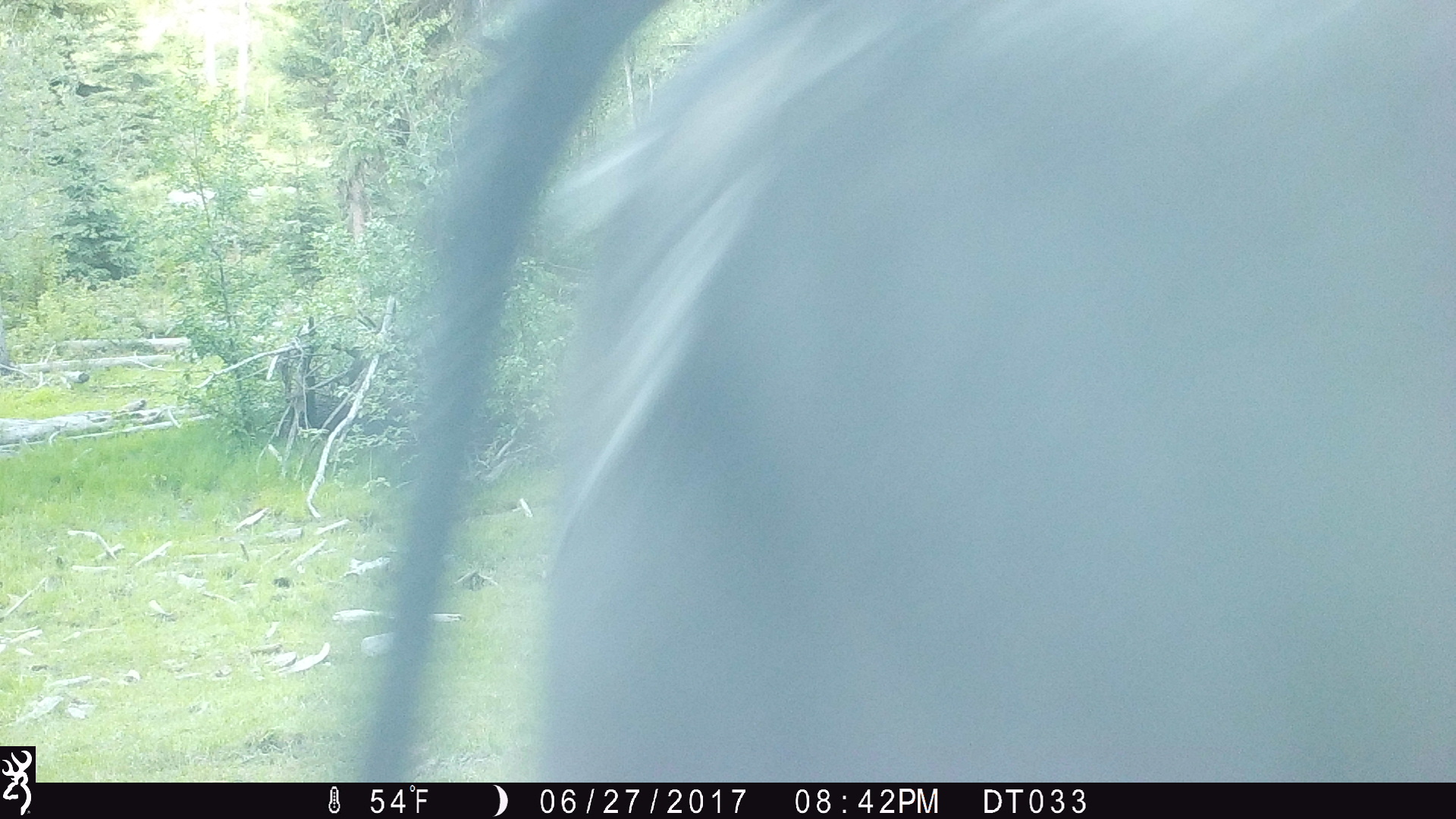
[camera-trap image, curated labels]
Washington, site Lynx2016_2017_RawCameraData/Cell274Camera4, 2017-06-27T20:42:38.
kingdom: Animalia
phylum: Chordata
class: Mammalia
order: Artiodactyla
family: Bovidae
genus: Bos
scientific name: Bos taurus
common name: domestic cattle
Domestic cattle (Bos taurus). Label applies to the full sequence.